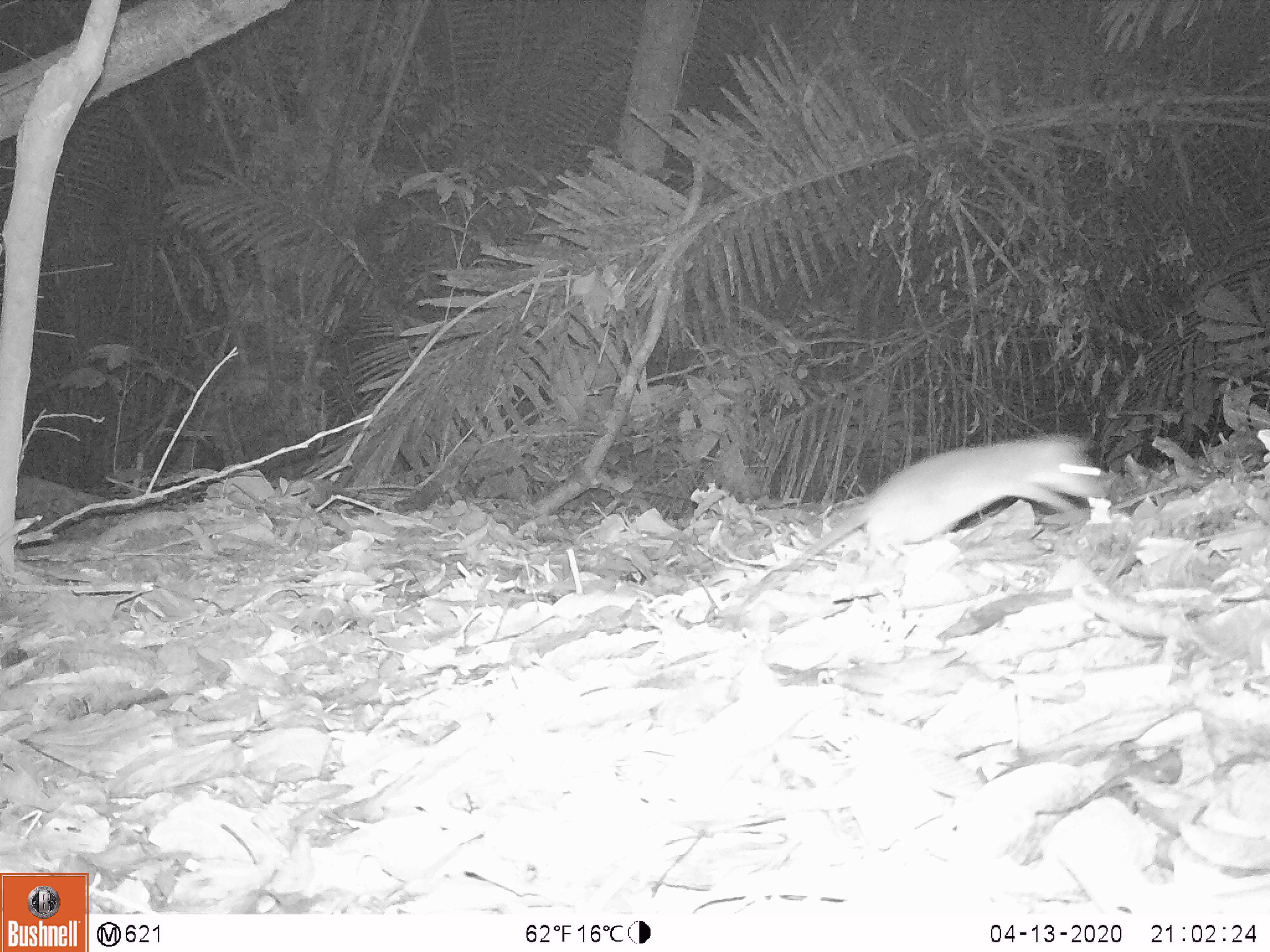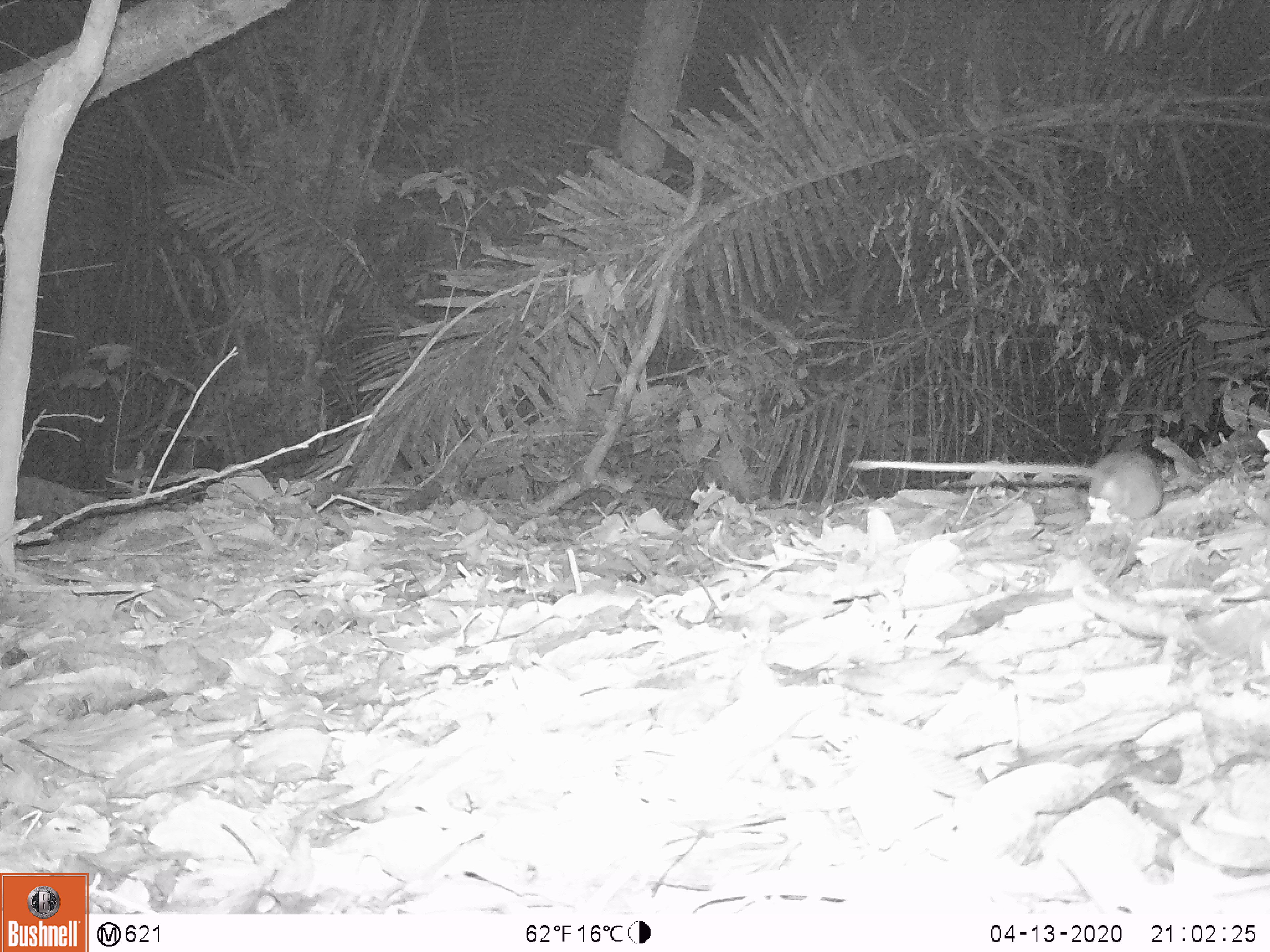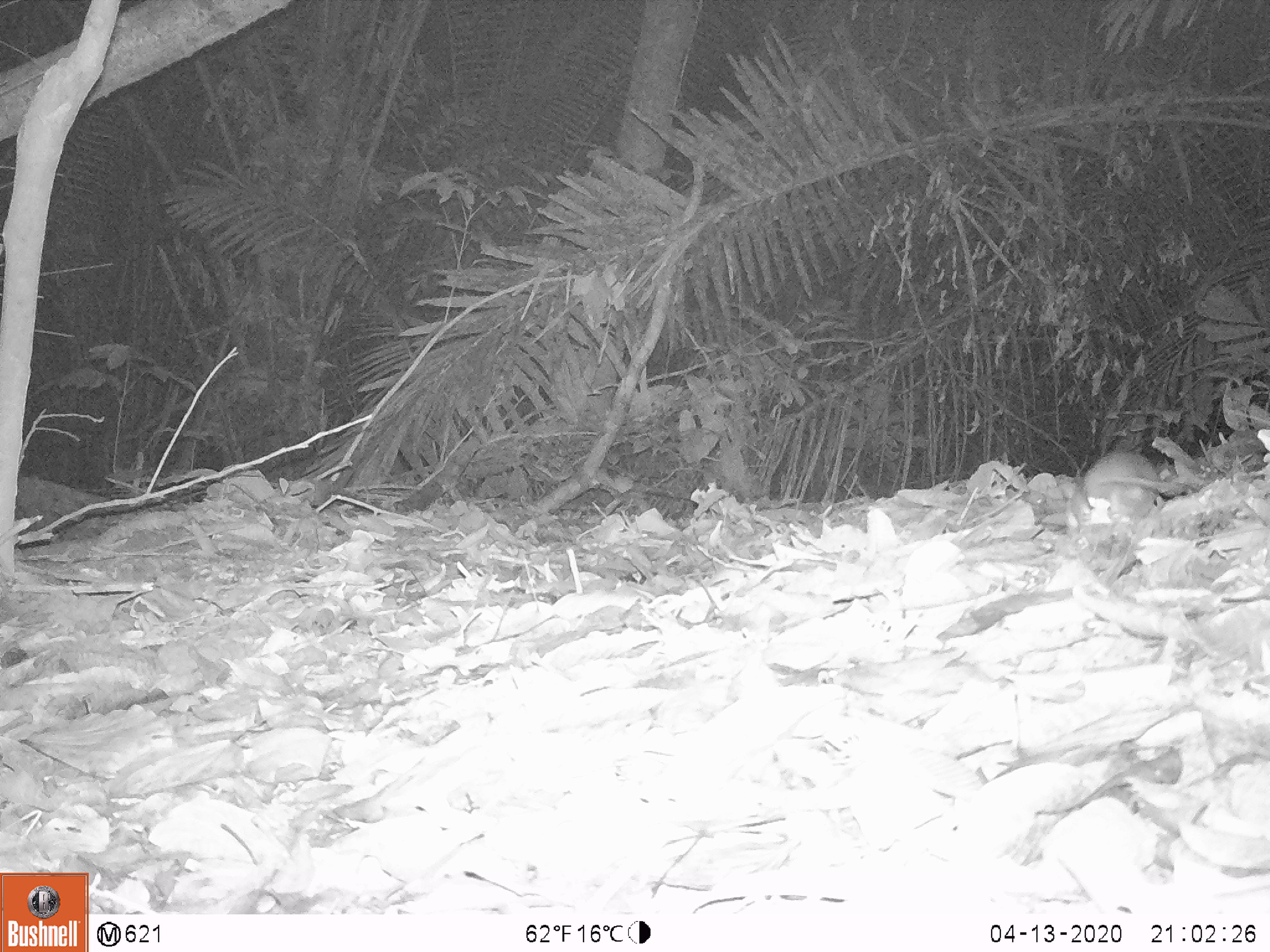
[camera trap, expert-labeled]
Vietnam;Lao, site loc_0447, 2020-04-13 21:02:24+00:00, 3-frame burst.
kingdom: Animalia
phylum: Chordata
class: Mammalia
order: Rodentia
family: Muridae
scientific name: Muridae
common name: old-world mice and rats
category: unidentified murid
Unidentified murid (old-world mice and rats) (Muridae). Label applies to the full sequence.